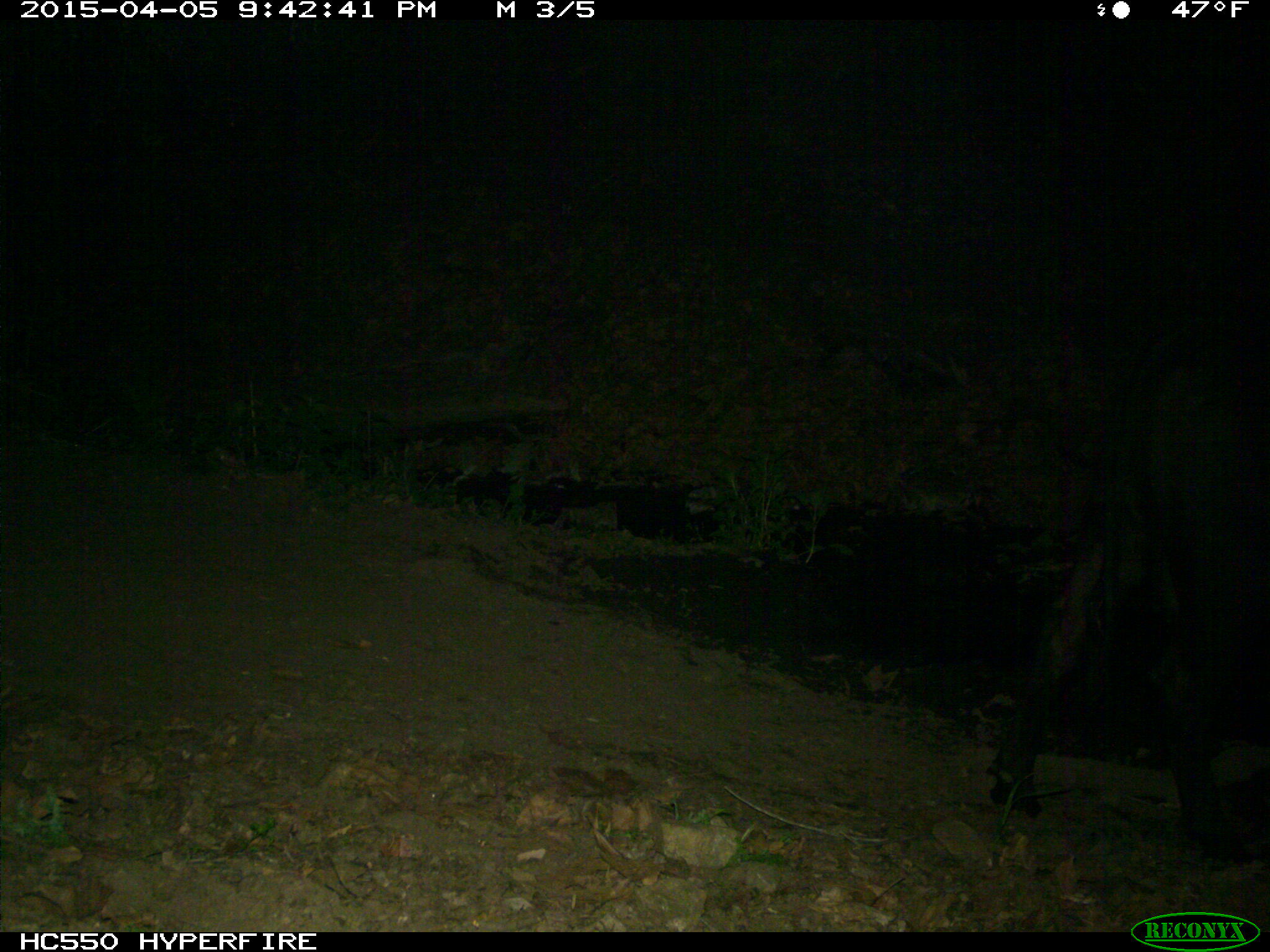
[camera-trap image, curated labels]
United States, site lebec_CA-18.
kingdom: Animalia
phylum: Chordata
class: Mammalia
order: Artiodactyla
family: Bovidae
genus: Bos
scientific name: Bos taurus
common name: domestic cow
Bos taurus (domestic cow).